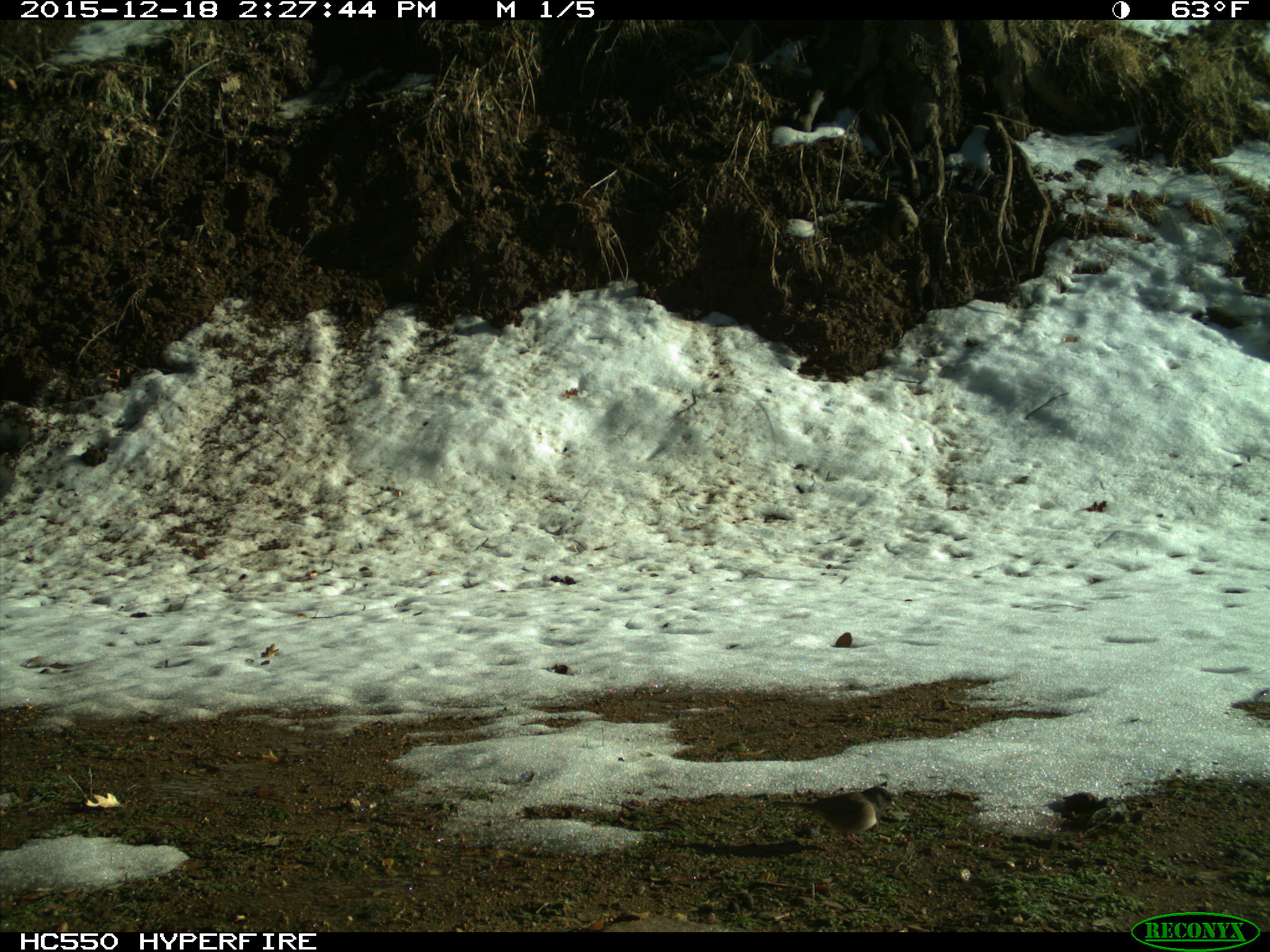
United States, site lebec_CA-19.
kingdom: Animalia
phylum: Chordata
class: Aves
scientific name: Aves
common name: birds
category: unidentified bird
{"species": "unidentified bird (birds) (Aves)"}